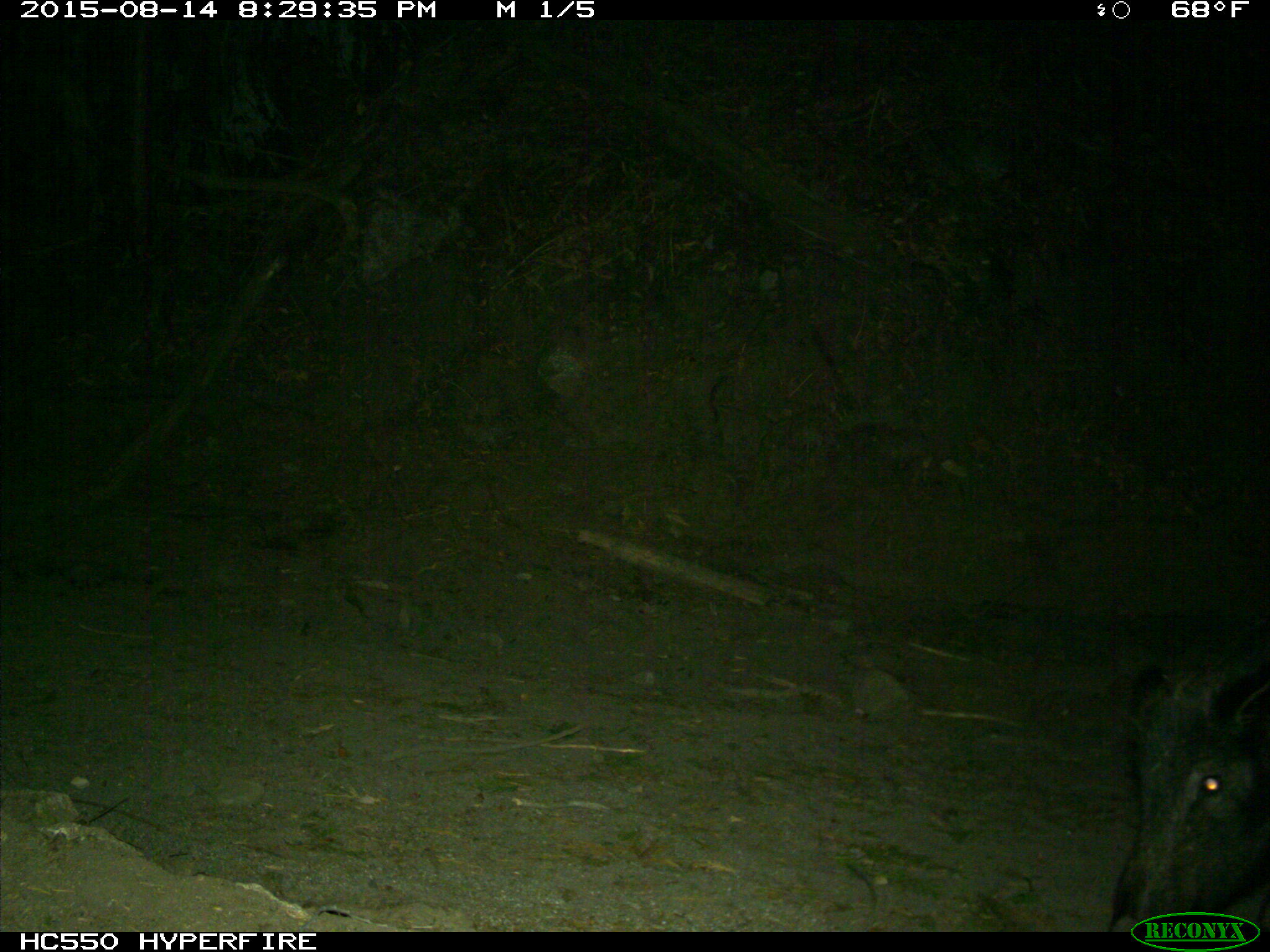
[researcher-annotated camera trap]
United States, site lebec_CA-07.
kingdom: Animalia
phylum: Chordata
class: Mammalia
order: Artiodactyla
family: Suidae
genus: Sus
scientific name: Sus scrofa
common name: wild boar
Sus scrofa (wild boar).